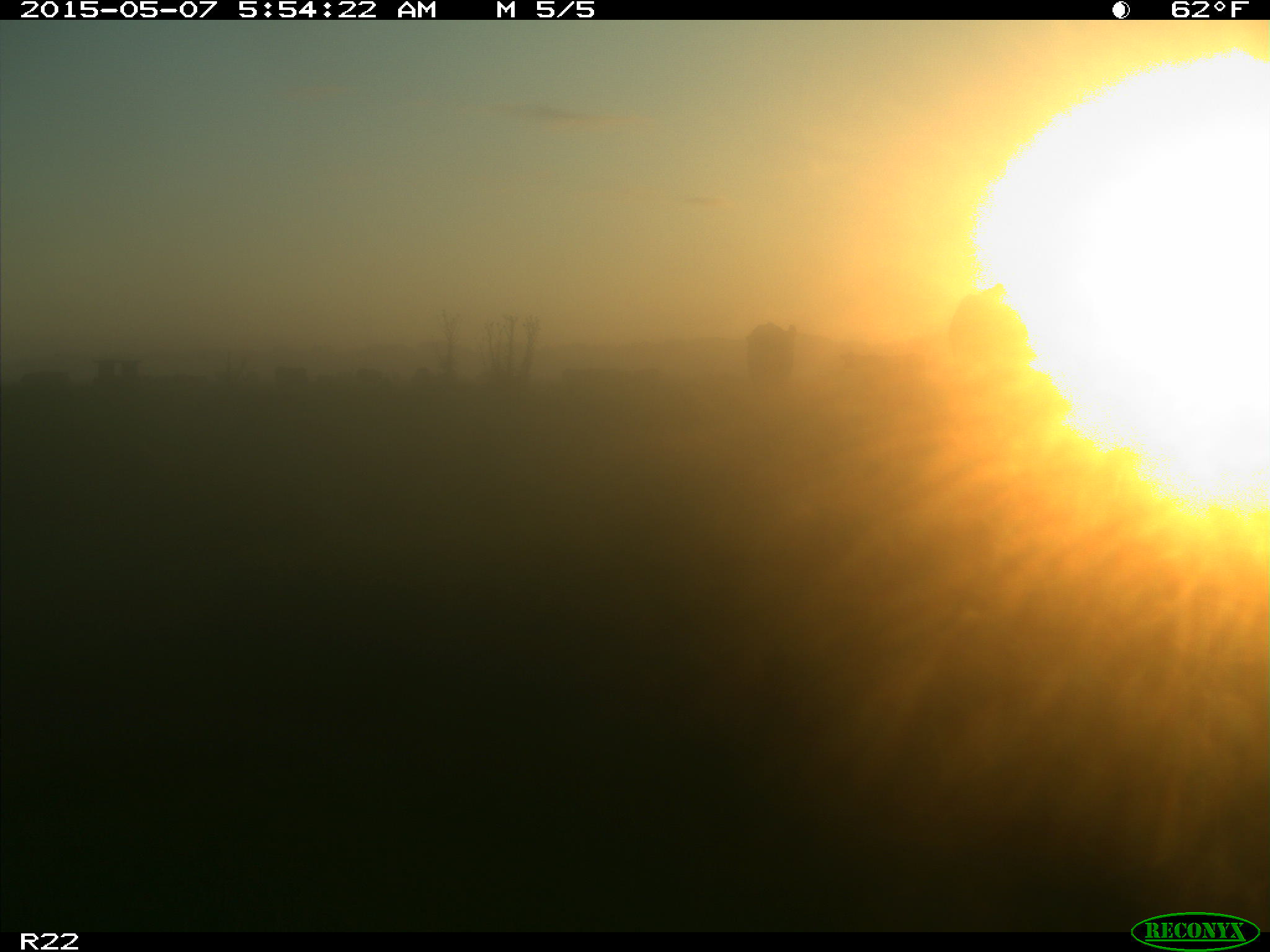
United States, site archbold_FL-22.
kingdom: Animalia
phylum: Chordata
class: Mammalia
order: Artiodactyla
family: Bovidae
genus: Bos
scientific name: Bos taurus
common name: domestic cow